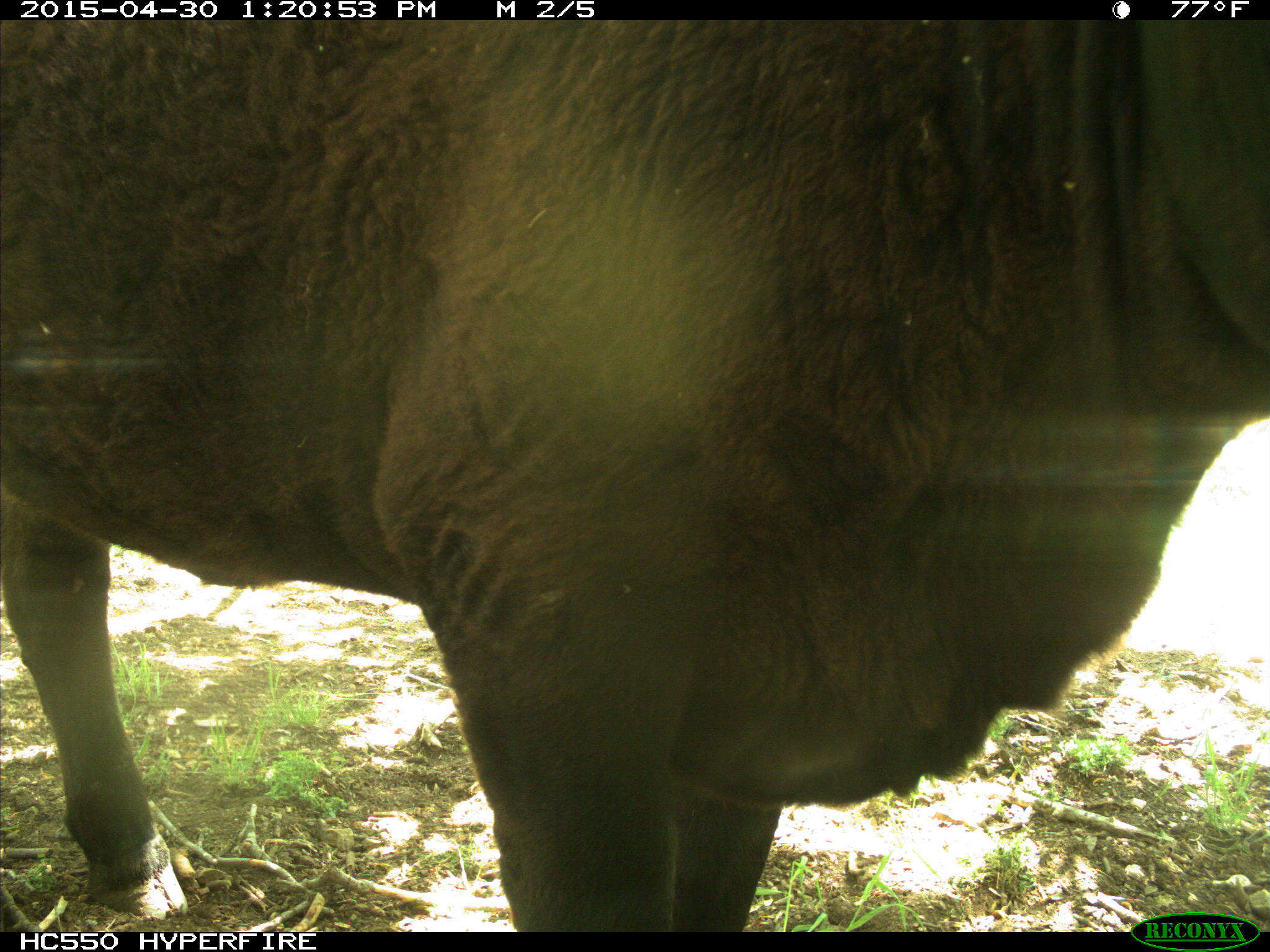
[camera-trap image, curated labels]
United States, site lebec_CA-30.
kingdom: Animalia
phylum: Chordata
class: Mammalia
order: Artiodactyla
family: Bovidae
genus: Bos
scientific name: Bos taurus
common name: domestic cow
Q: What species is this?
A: Bos taurus (domestic cow).